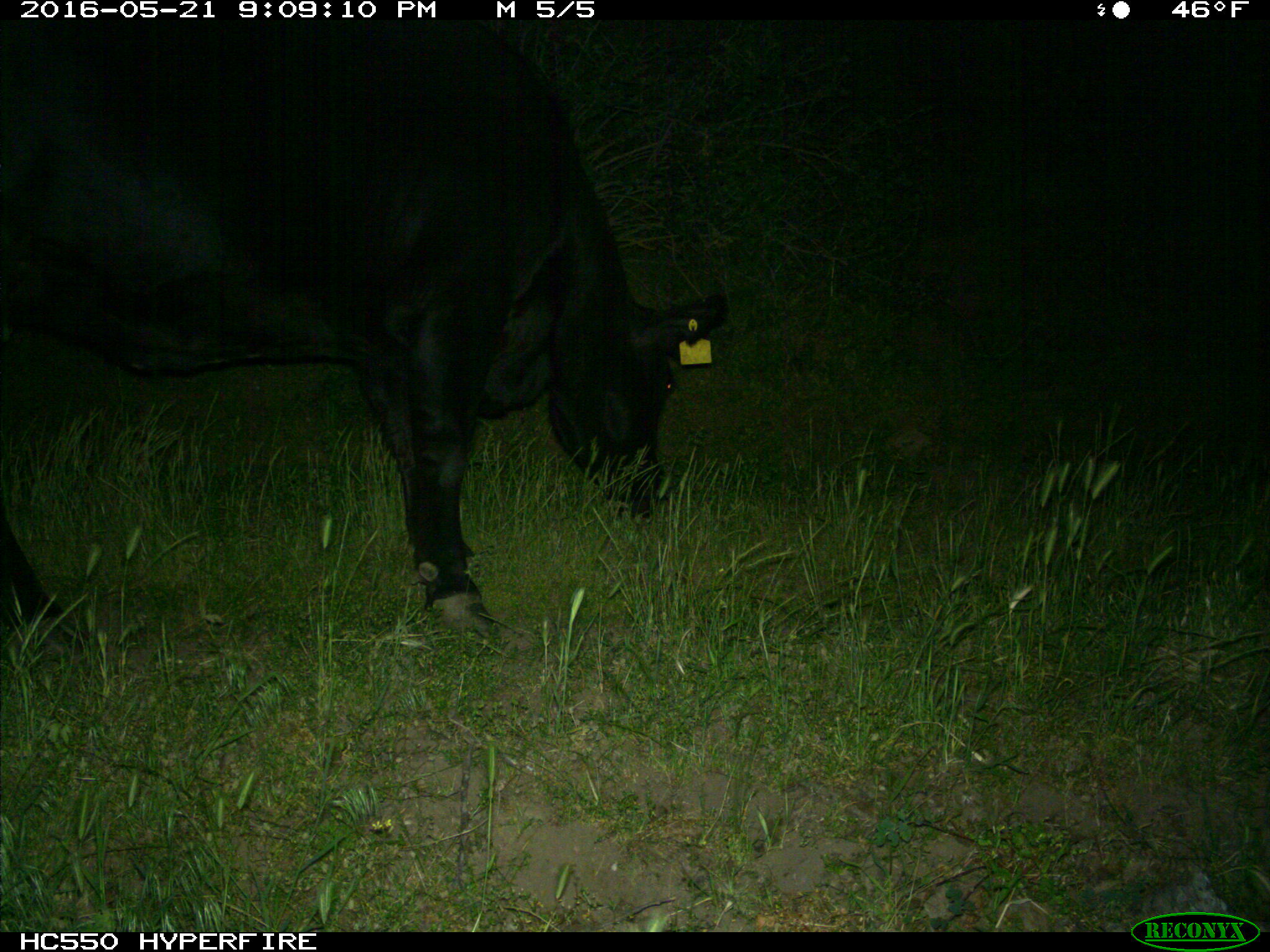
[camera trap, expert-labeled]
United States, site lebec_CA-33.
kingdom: Animalia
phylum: Chordata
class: Mammalia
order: Artiodactyla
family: Bovidae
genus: Bos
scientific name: Bos taurus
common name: domestic cow